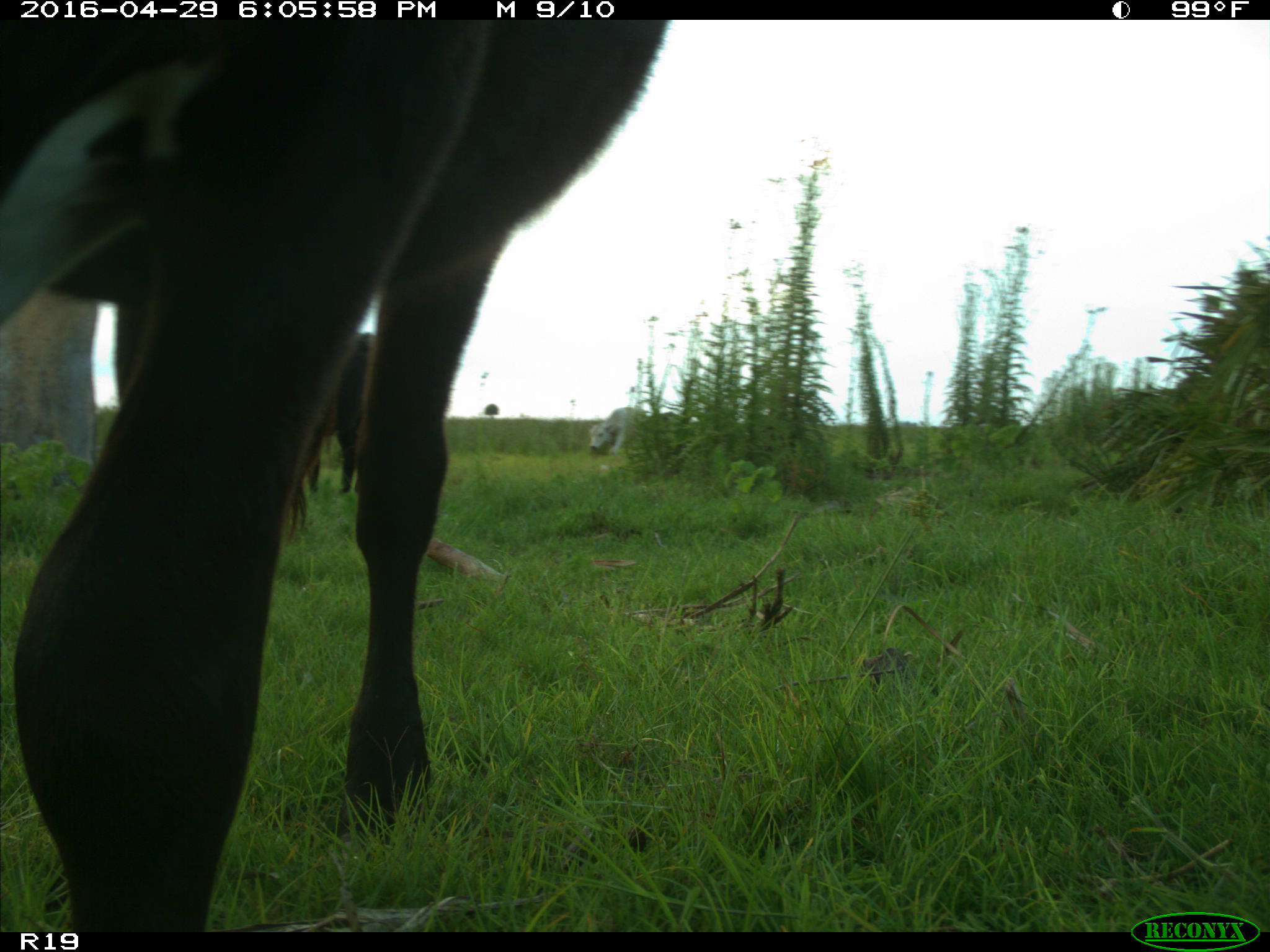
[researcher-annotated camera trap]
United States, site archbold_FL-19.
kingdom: Animalia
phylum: Chordata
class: Mammalia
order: Artiodactyla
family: Bovidae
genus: Bos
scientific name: Bos taurus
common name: domestic cow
Bos taurus (domestic cow).